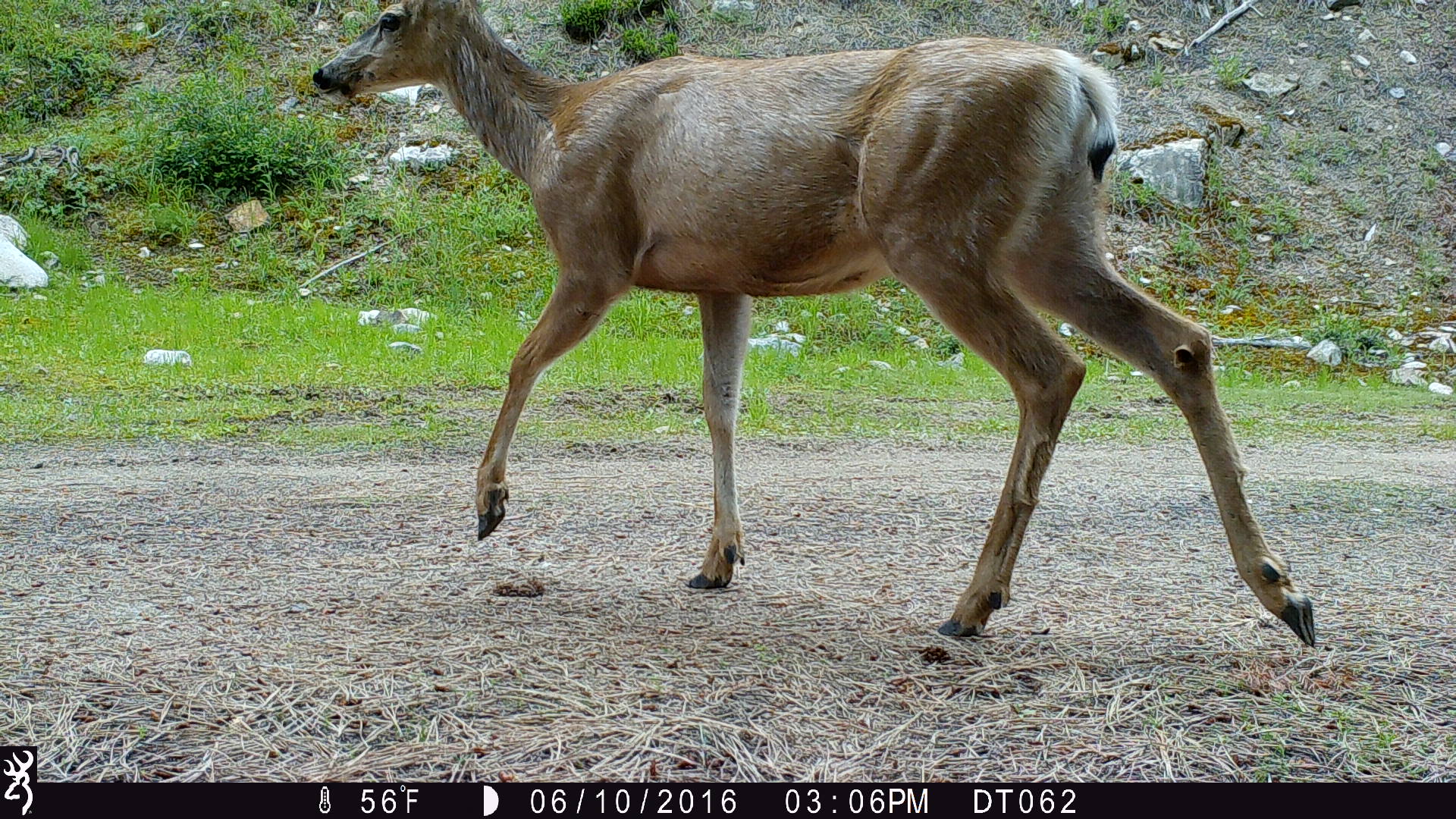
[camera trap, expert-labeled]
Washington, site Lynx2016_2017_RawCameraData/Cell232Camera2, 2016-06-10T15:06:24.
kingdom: Animalia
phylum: Chordata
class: Mammalia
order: Artiodactyla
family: Cervidae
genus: Odocoileus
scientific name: Odocoileus hemionus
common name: mule deer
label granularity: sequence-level